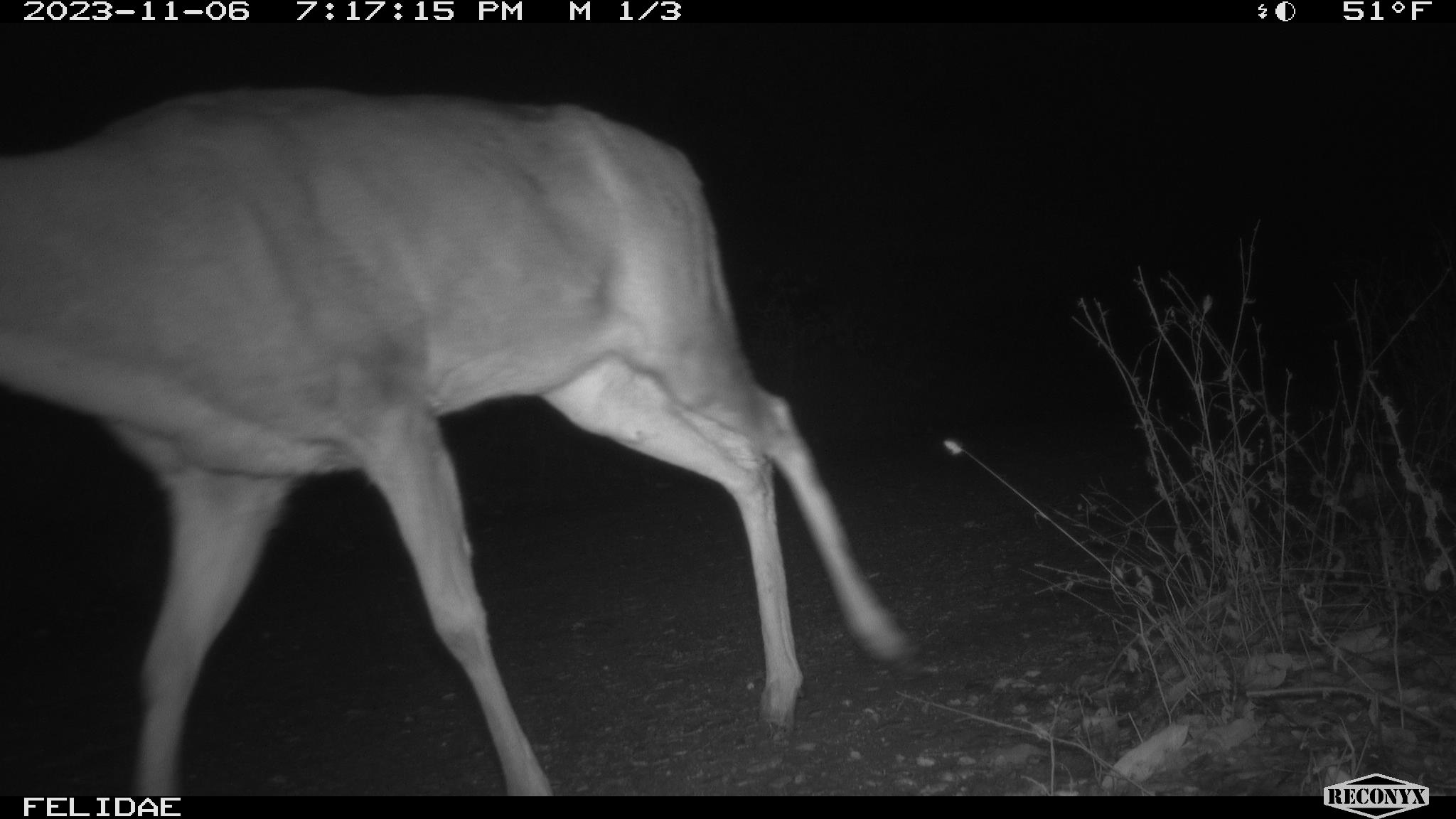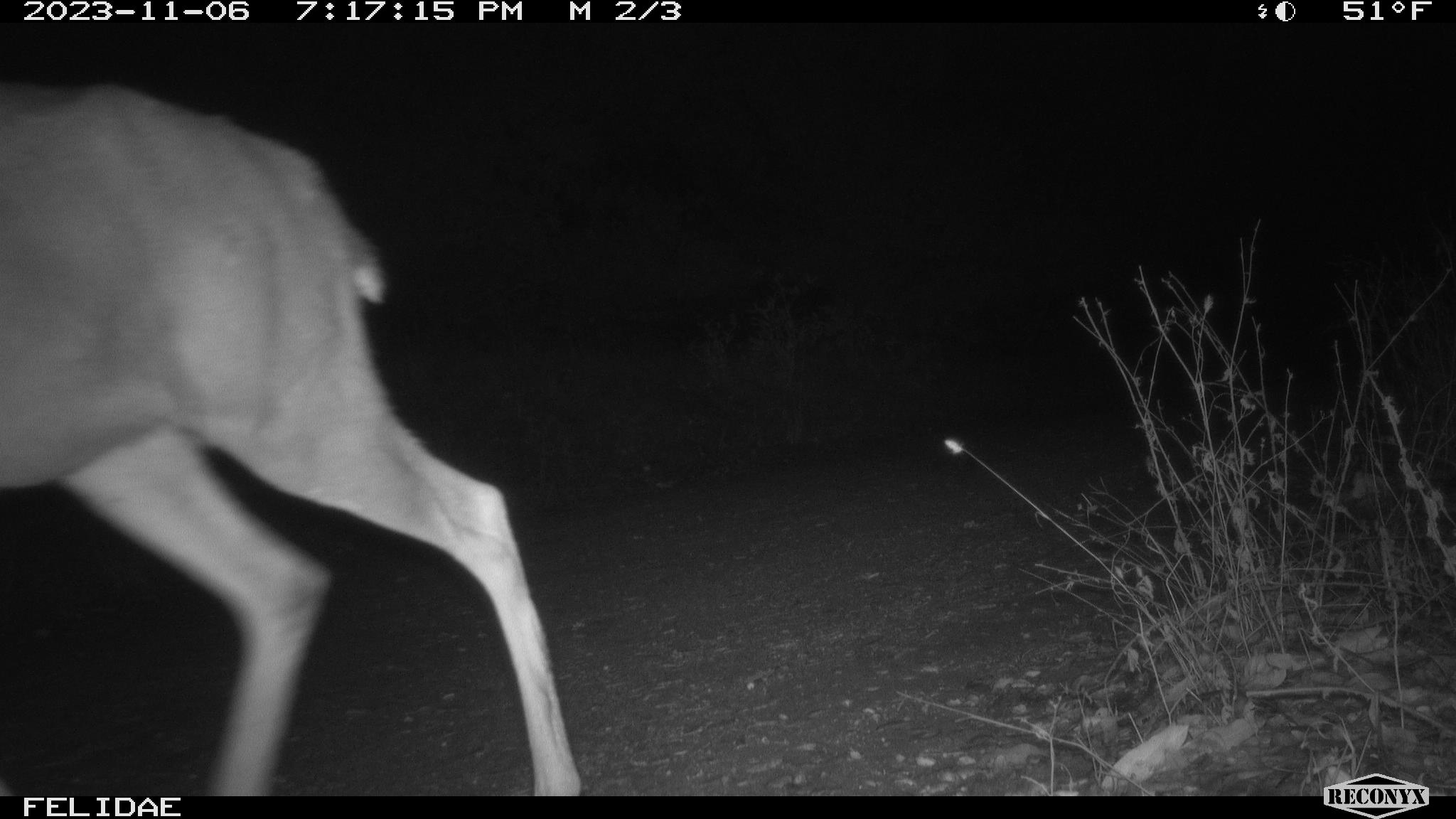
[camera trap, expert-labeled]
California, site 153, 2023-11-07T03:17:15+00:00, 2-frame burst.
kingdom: Animalia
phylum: Chordata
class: Mammalia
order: Artiodactyla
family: Cervidae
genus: Odocoileus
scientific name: Odocoileus hemionus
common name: mule deer